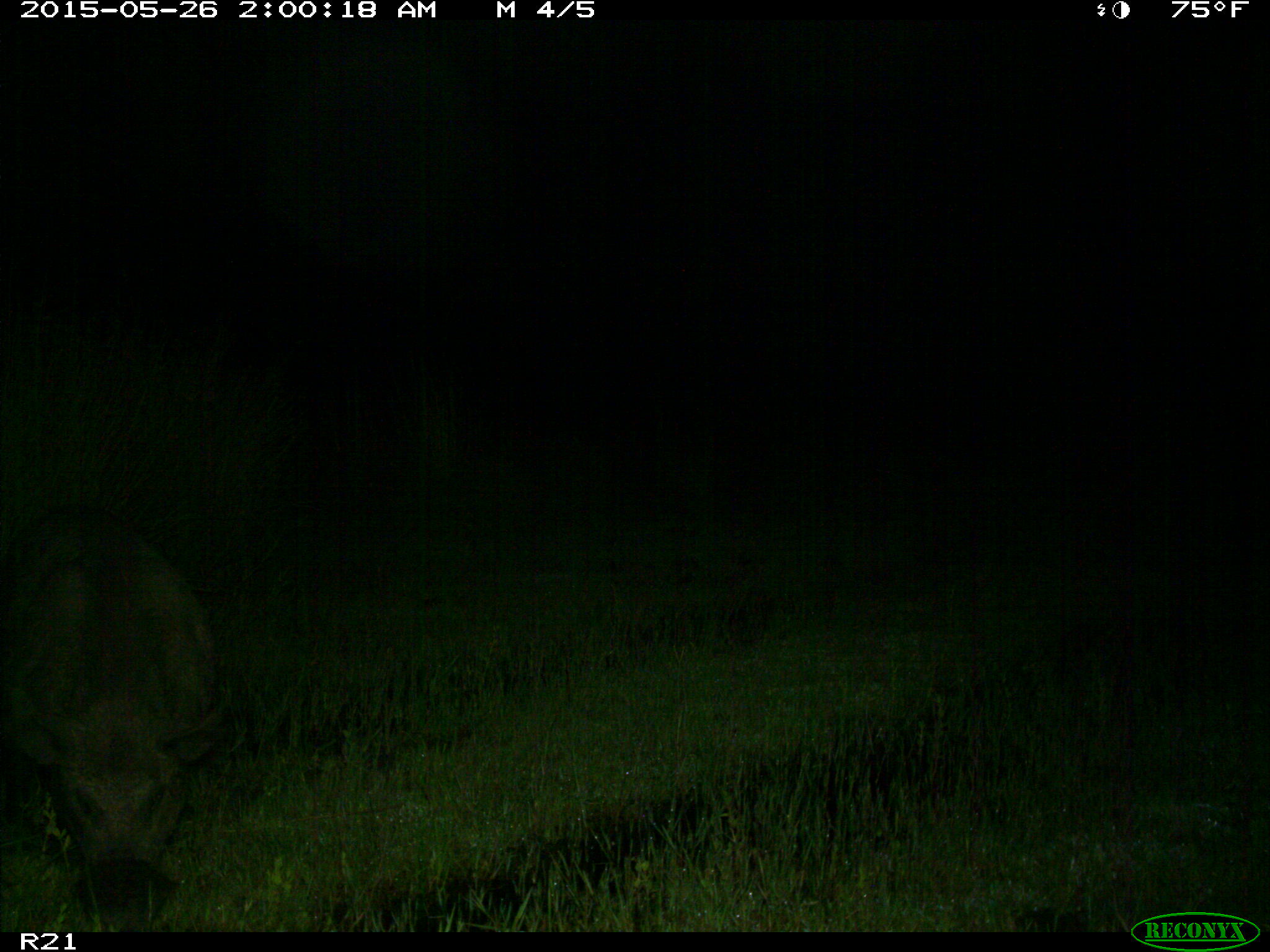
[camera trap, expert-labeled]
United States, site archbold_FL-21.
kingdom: Animalia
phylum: Chordata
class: Mammalia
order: Artiodactyla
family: Suidae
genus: Sus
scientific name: Sus scrofa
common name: wild boar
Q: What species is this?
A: Sus scrofa (wild boar).